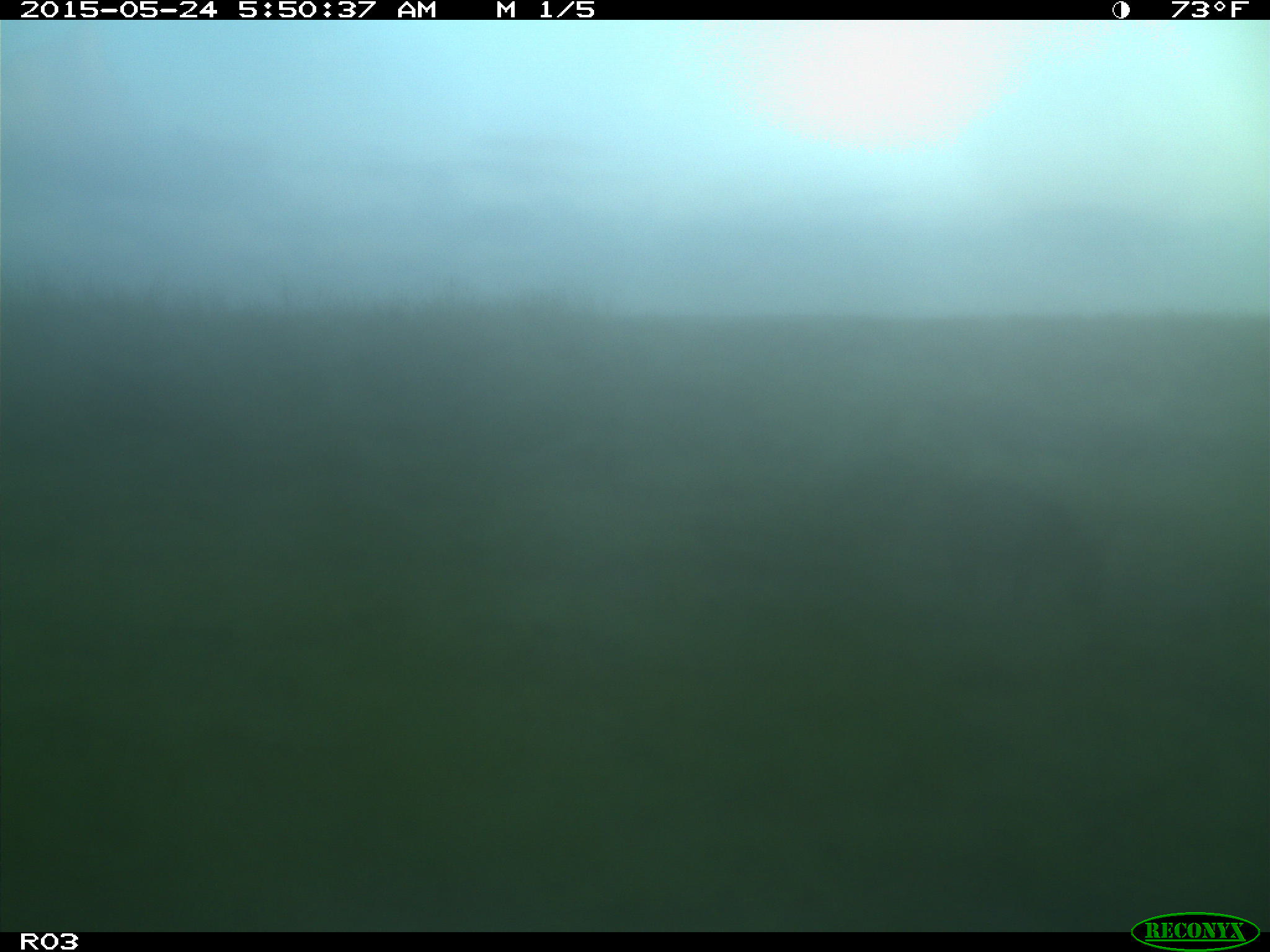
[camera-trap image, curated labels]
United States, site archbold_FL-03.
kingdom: Animalia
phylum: Chordata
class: Mammalia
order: Artiodactyla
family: Suidae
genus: Sus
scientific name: Sus scrofa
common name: wild boar